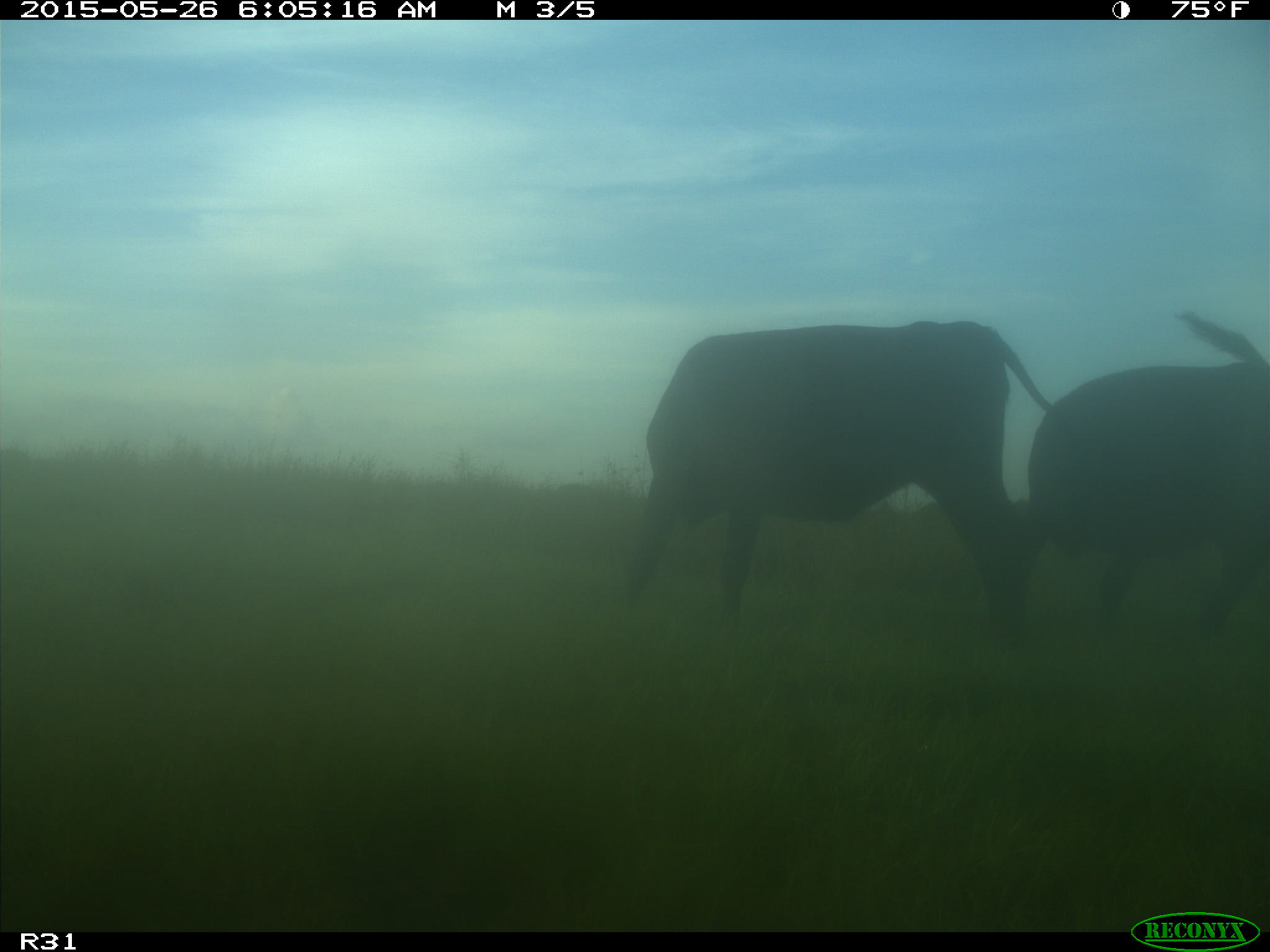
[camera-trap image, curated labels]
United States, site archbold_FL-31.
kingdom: Animalia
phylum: Chordata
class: Mammalia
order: Artiodactyla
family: Bovidae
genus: Bos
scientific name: Bos taurus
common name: domestic cow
Bos taurus (domestic cow).